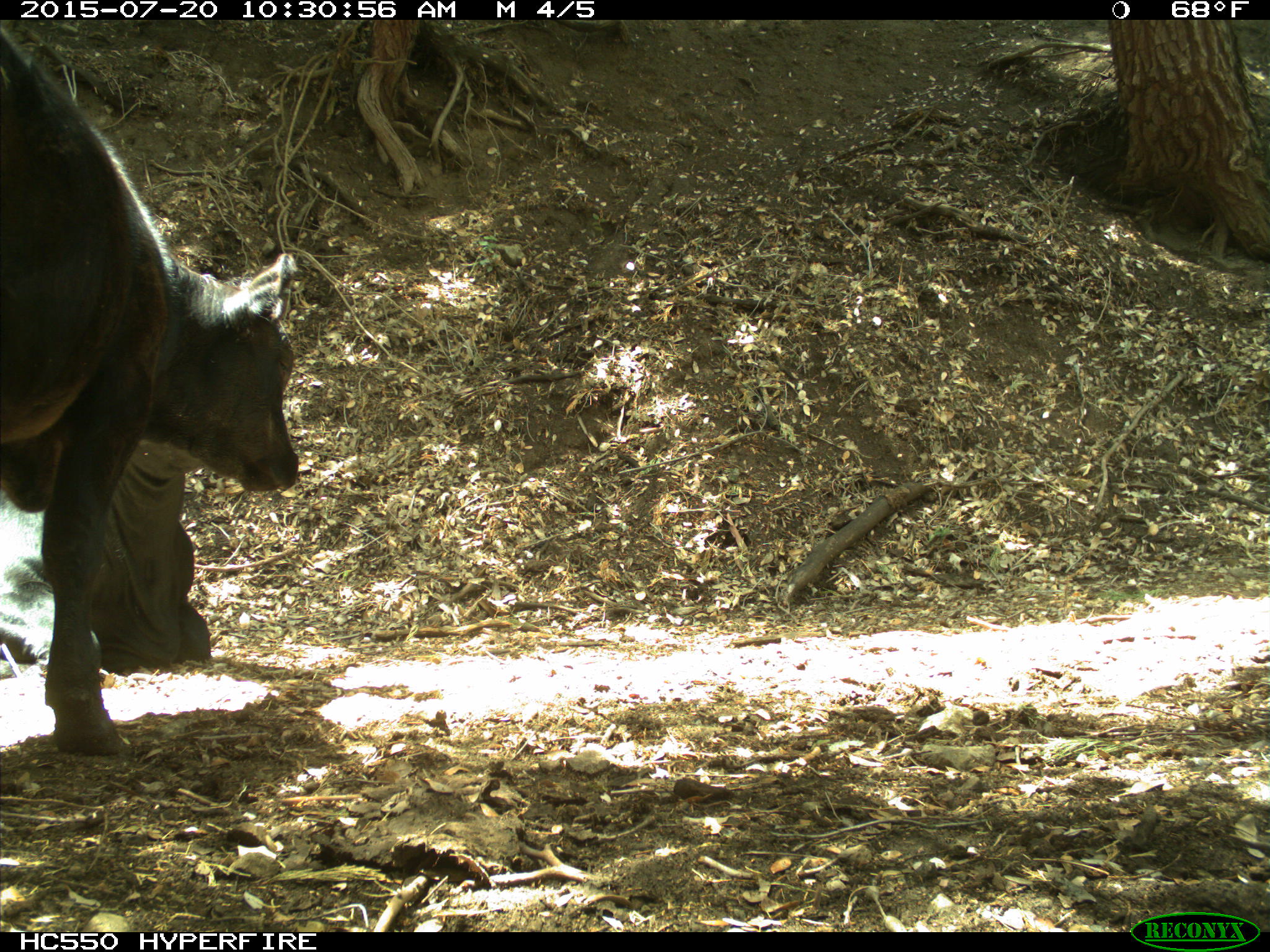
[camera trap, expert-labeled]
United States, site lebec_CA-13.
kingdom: Animalia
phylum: Chordata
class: Mammalia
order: Artiodactyla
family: Bovidae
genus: Bos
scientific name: Bos taurus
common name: domestic cow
Bos taurus (domestic cow).